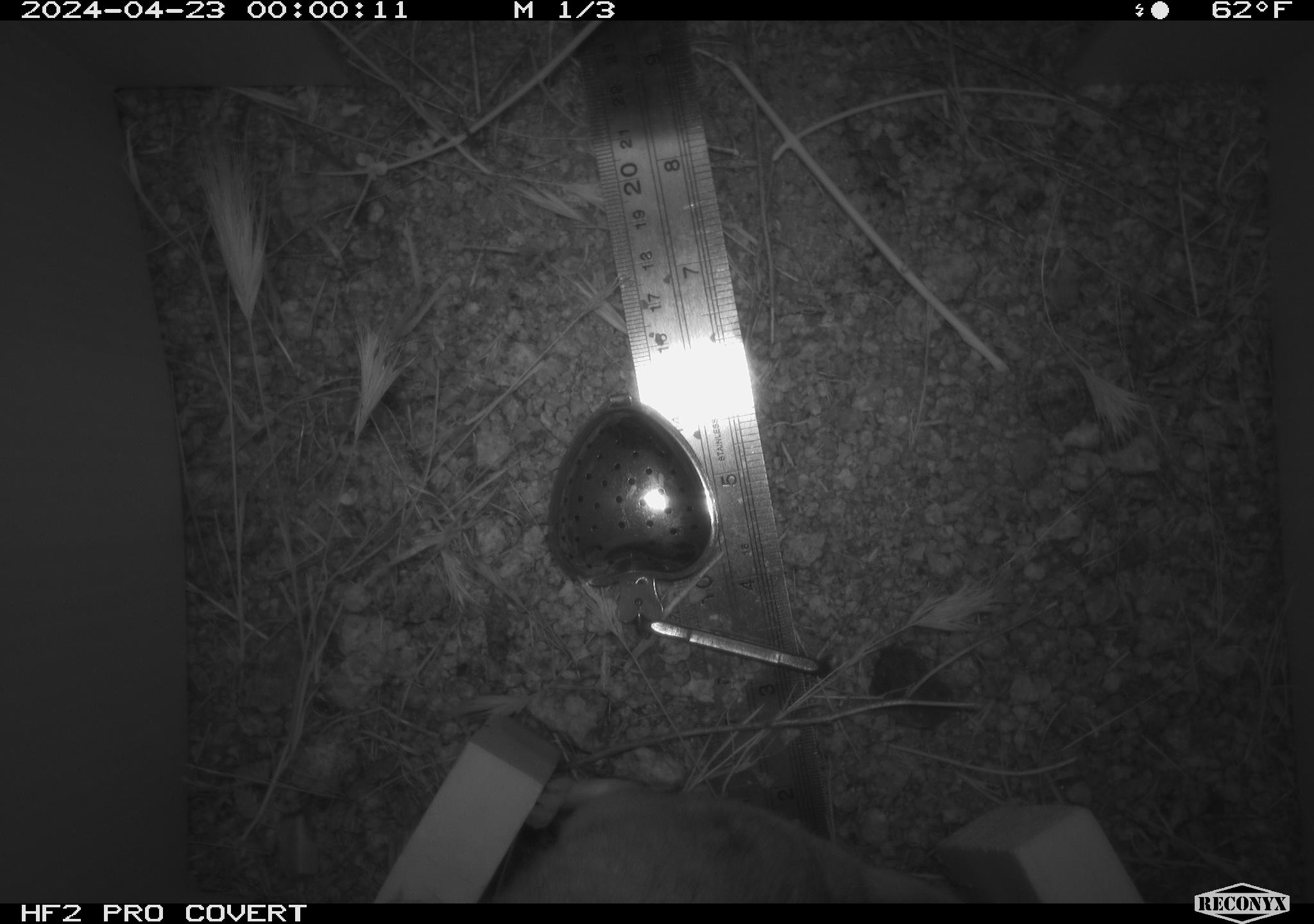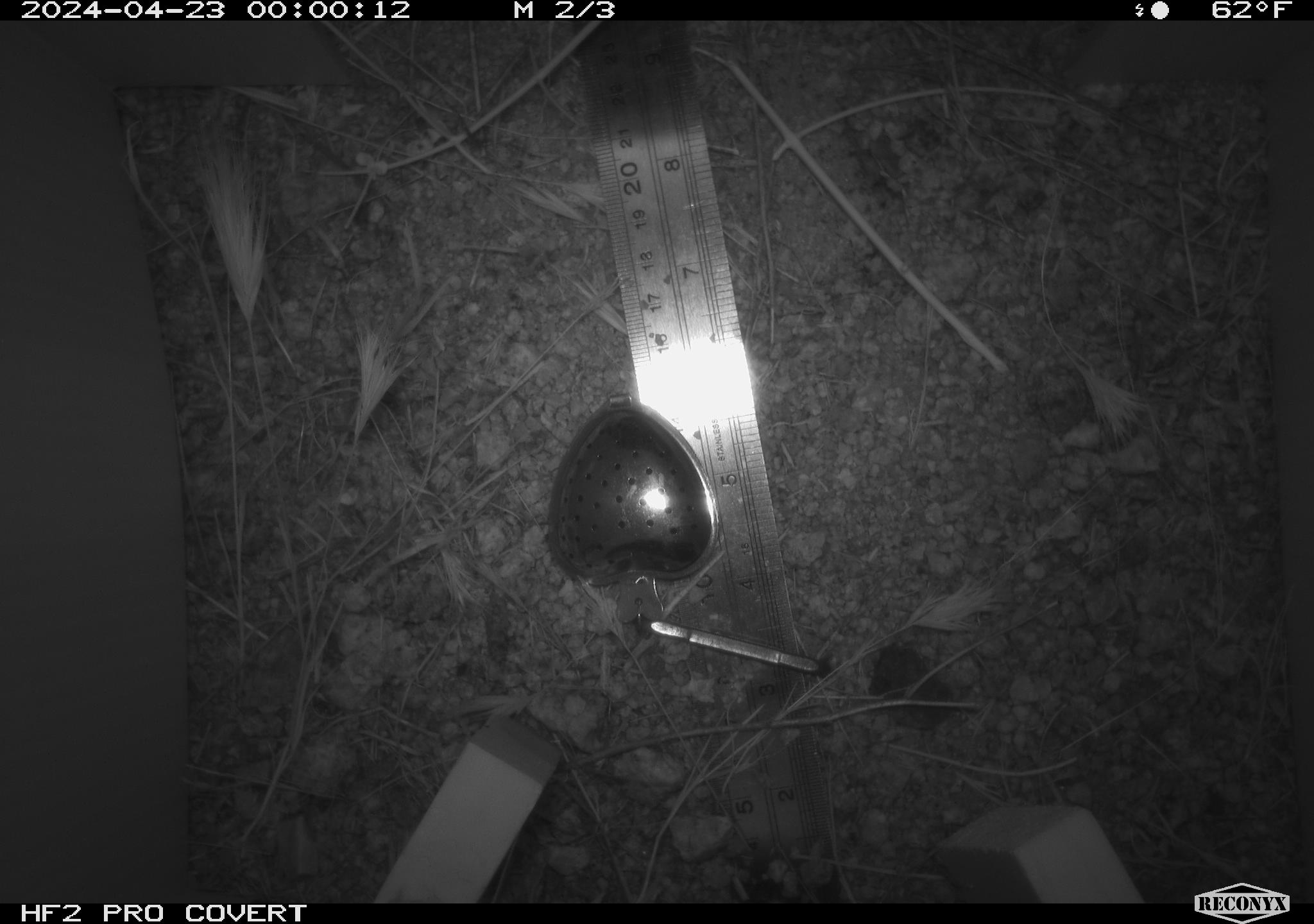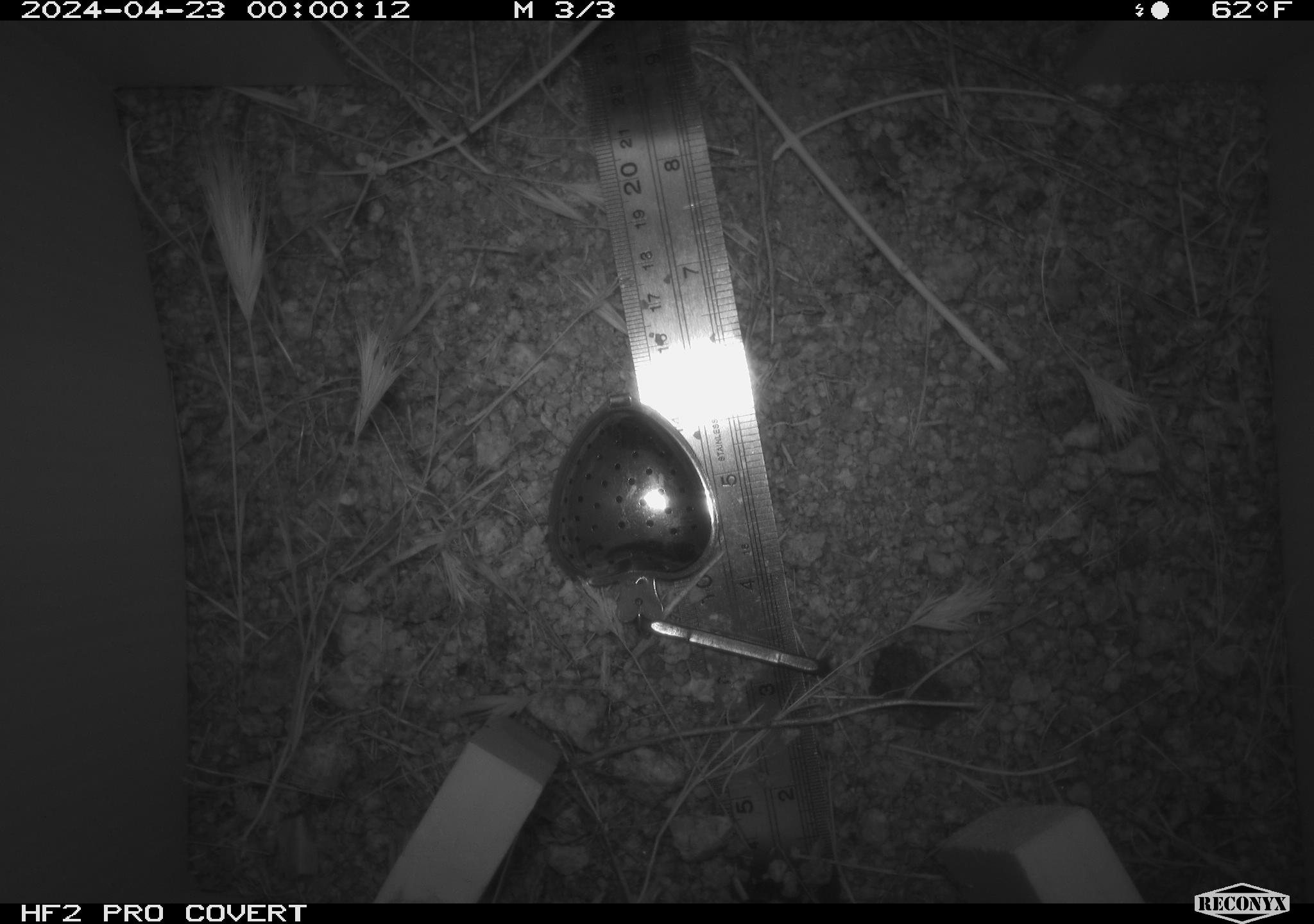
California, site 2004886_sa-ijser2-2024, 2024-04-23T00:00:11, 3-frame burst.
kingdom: Animalia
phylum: Chordata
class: Mammalia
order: Rodentia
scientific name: Rodentia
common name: mouse species